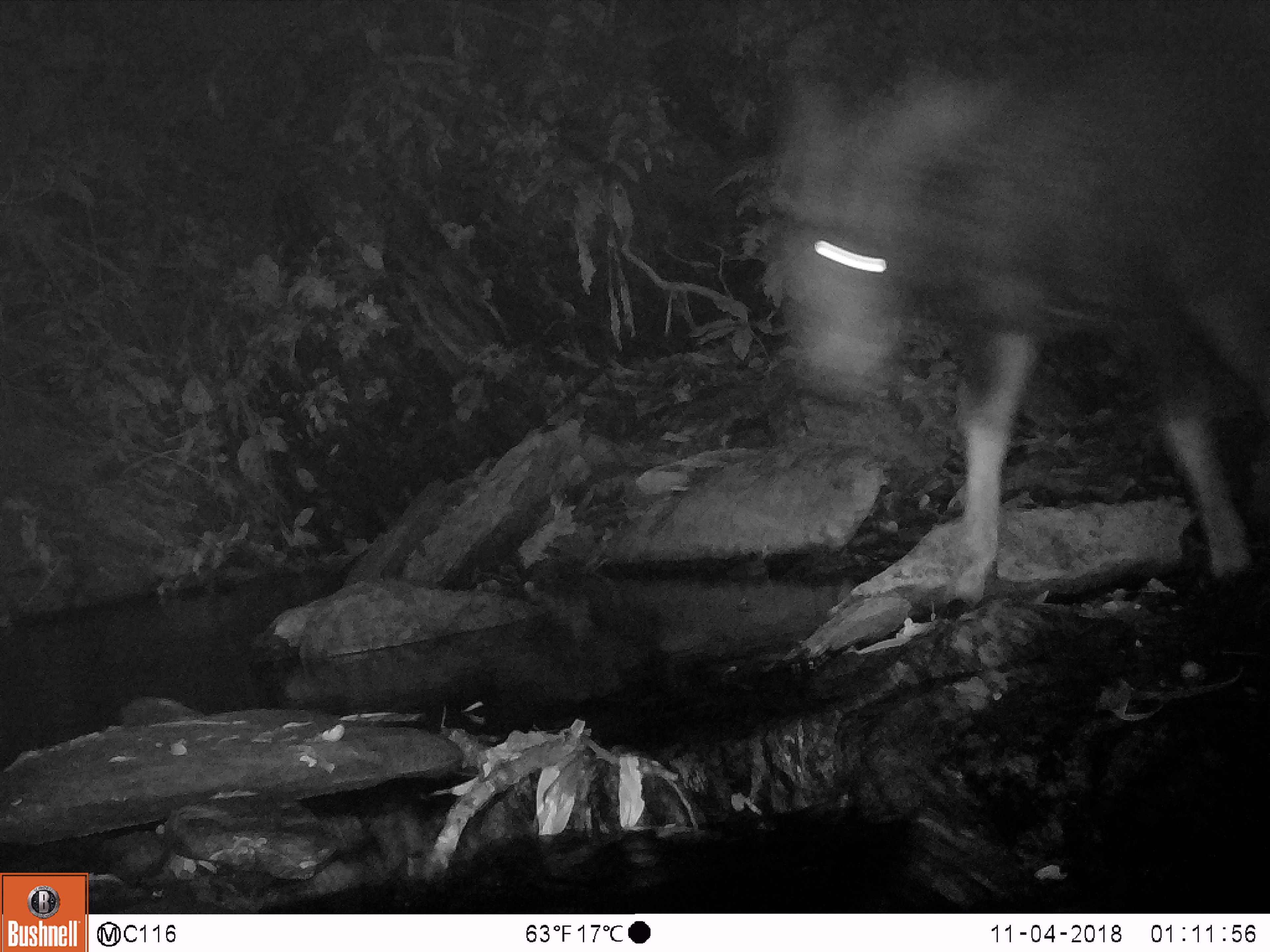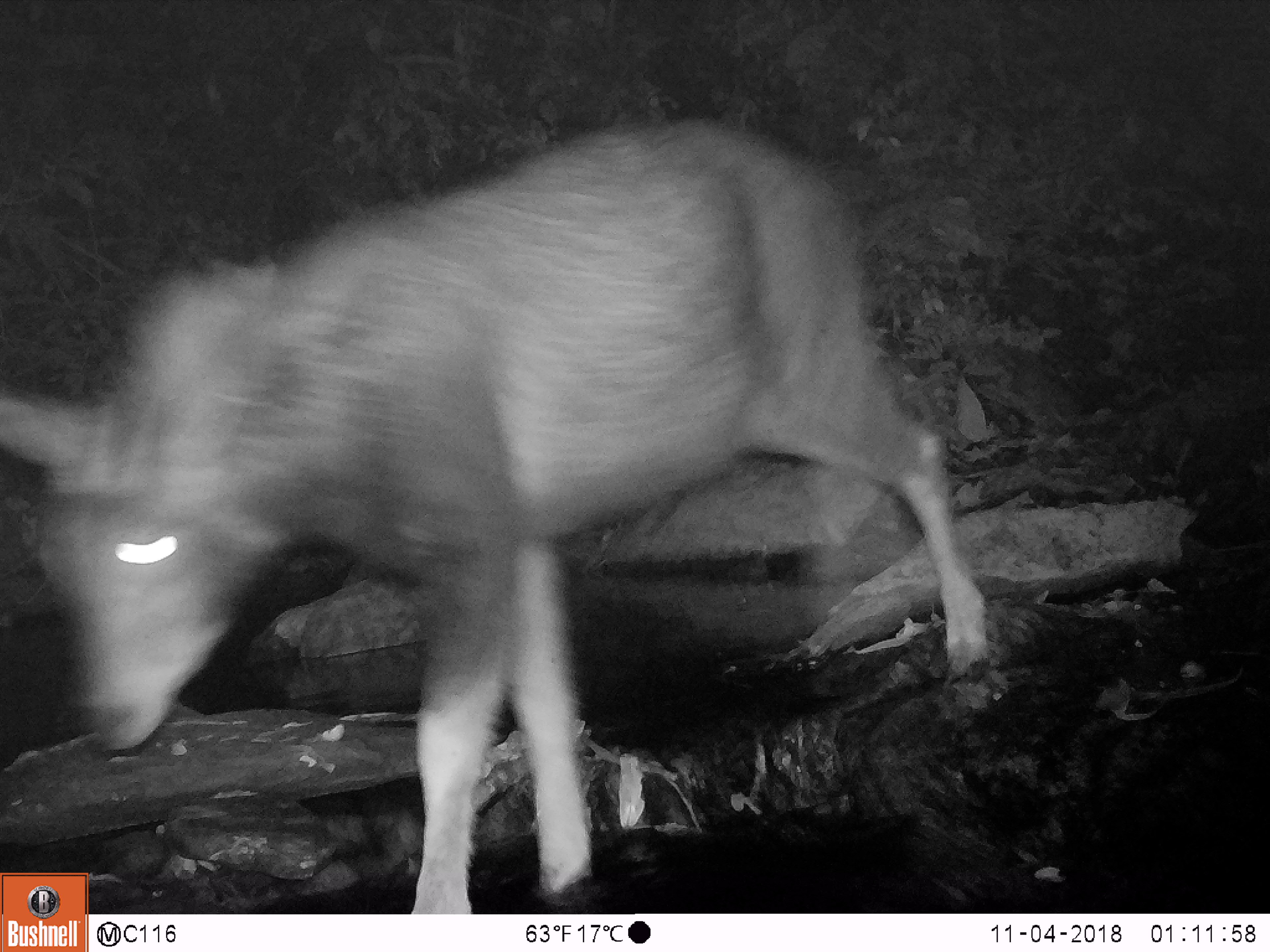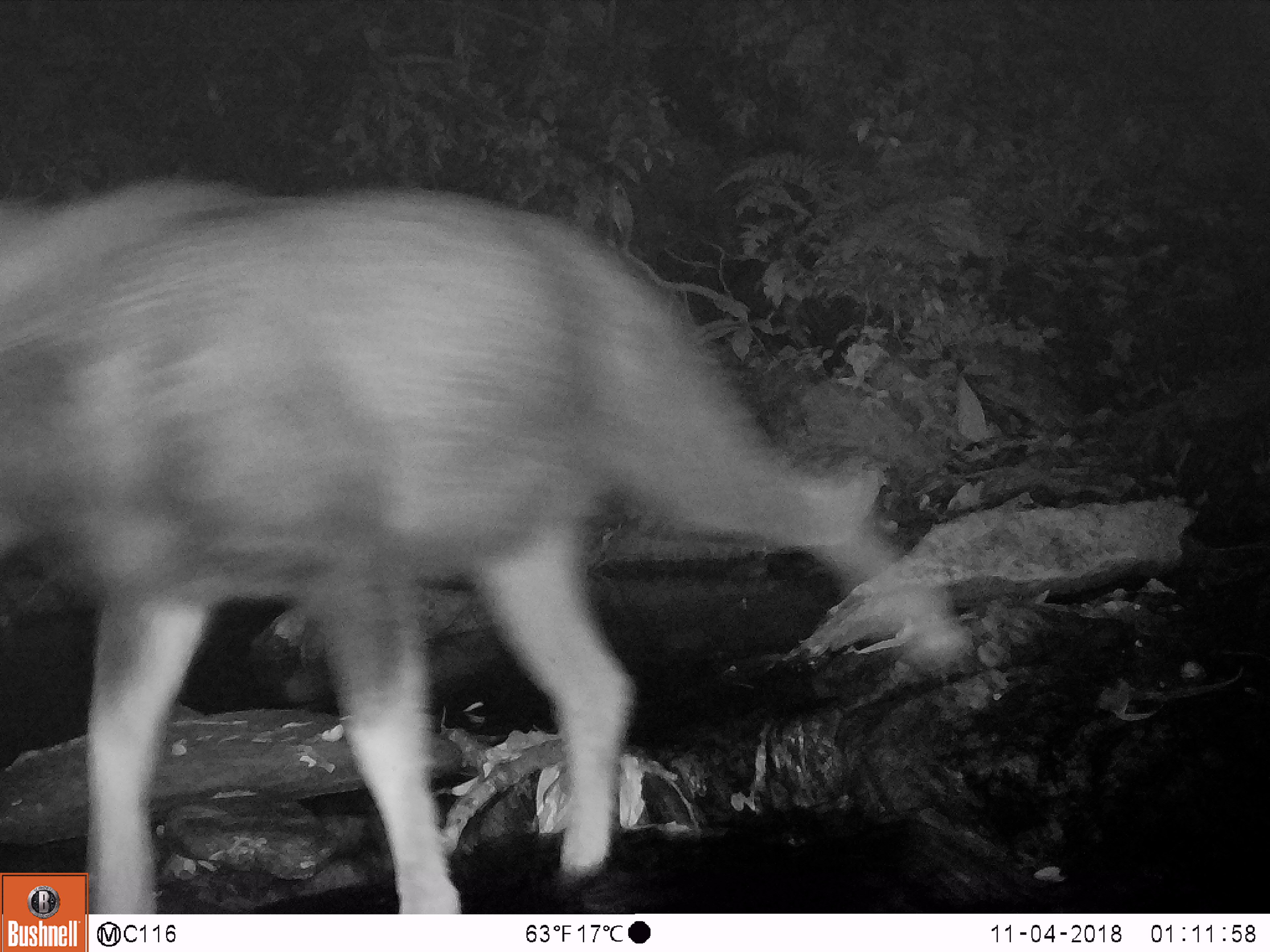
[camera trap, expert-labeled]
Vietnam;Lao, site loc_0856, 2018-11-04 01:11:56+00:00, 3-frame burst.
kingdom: Animalia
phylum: Chordata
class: Mammalia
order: Artiodactyla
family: Bovidae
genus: Capricornis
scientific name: Capricornis sumatraensis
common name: chinese serow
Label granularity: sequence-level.